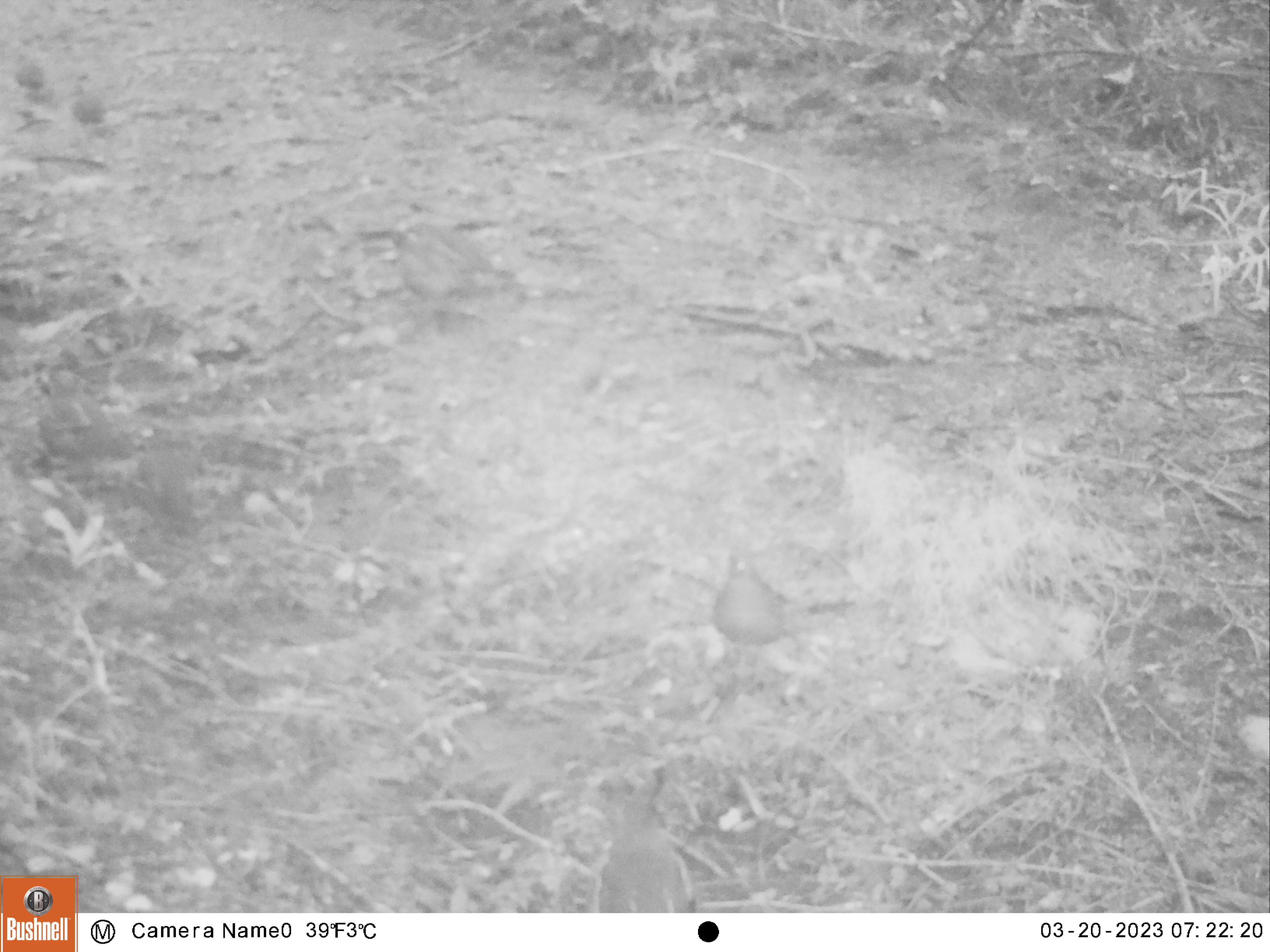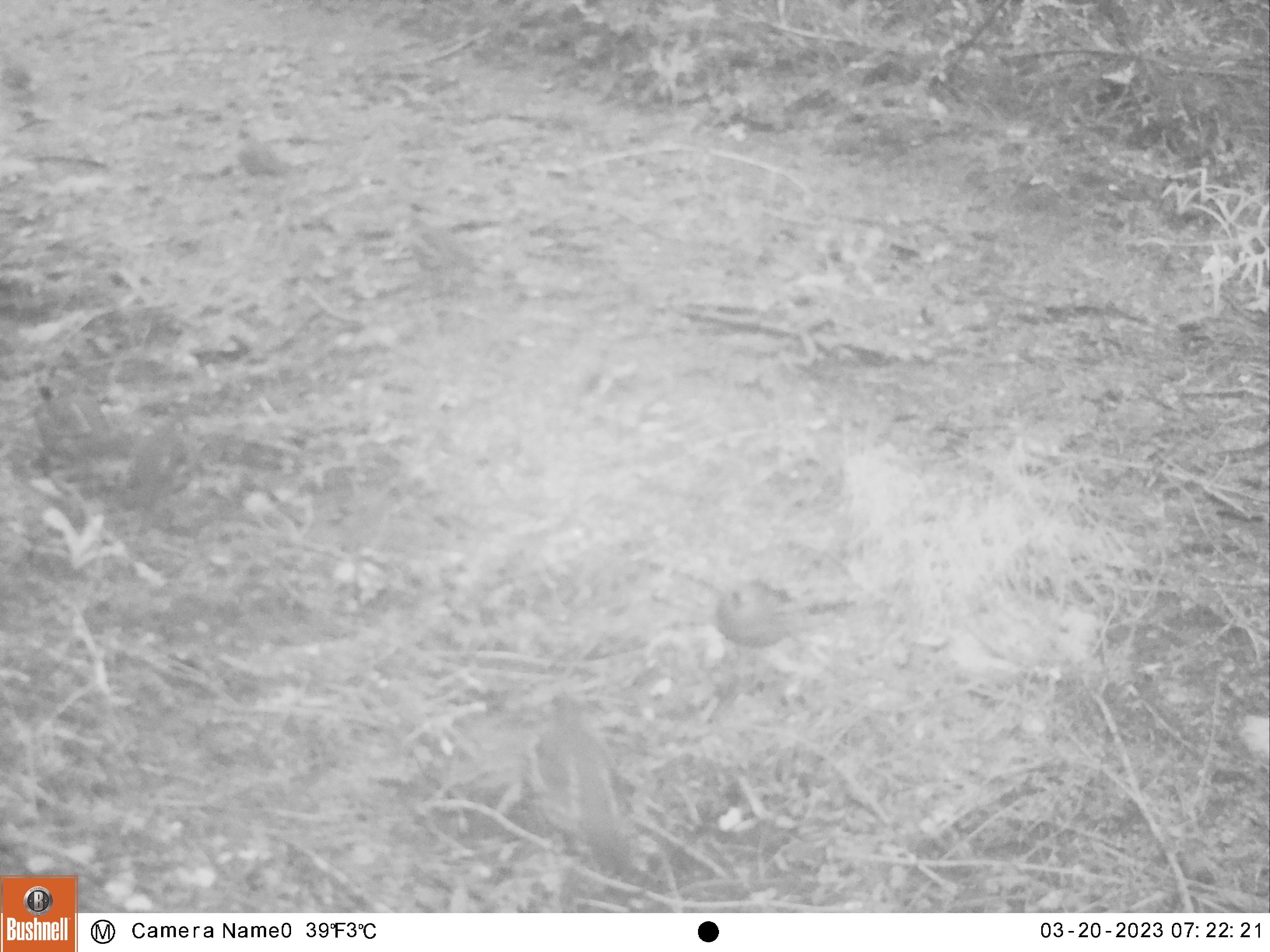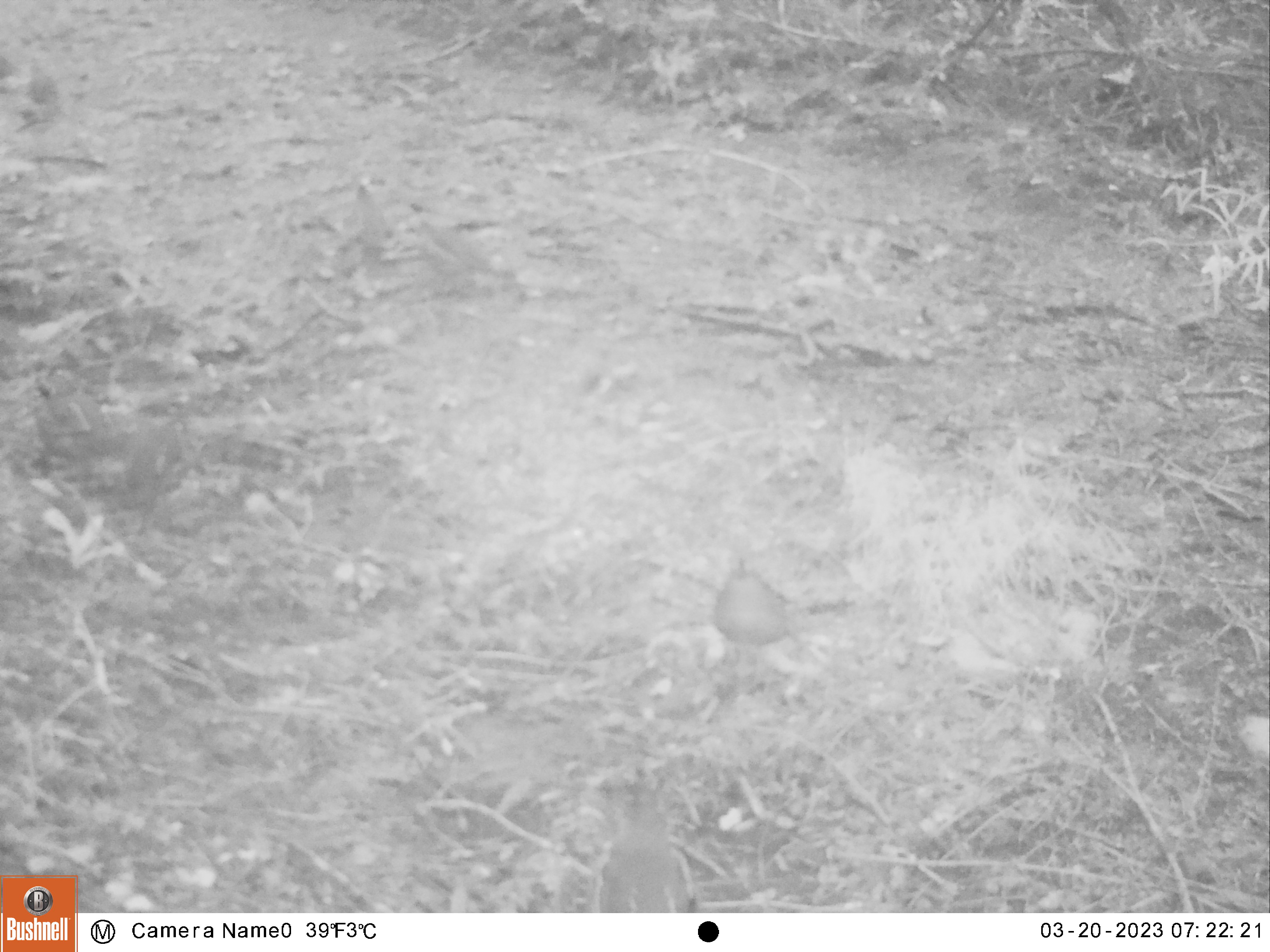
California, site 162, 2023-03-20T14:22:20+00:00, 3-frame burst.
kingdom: Animalia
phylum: Chordata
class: Aves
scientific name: Aves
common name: bird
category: unknown bird